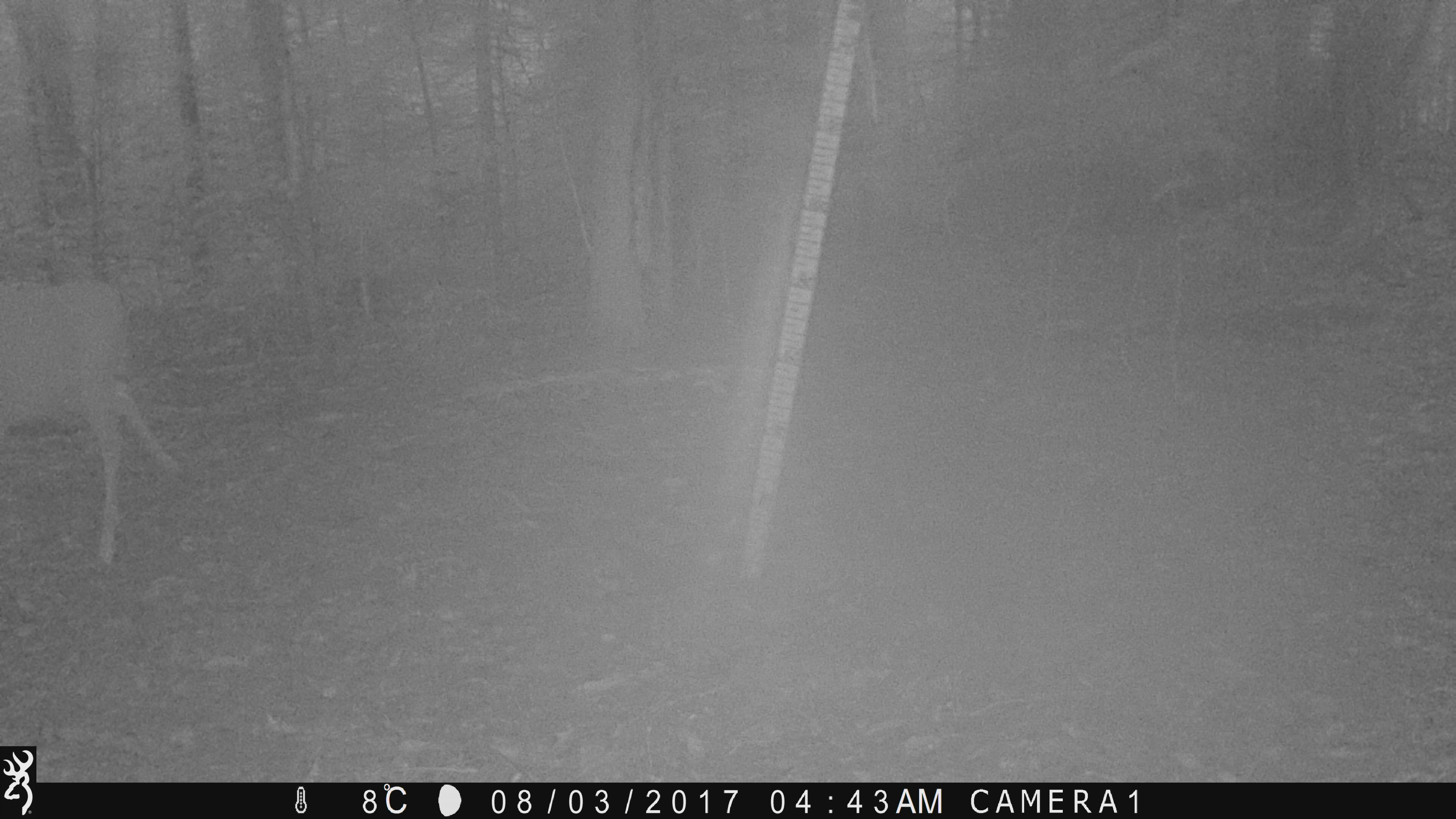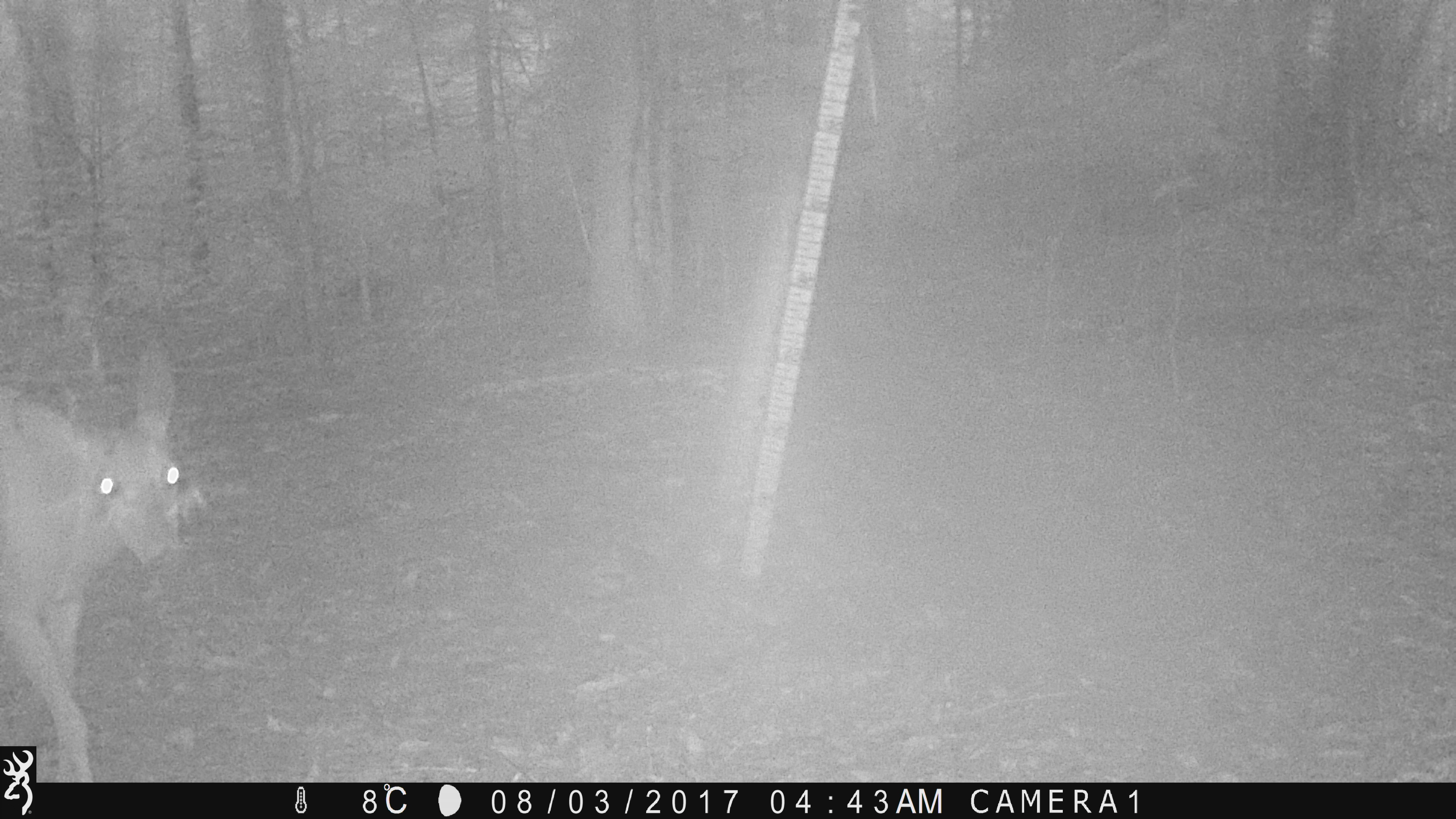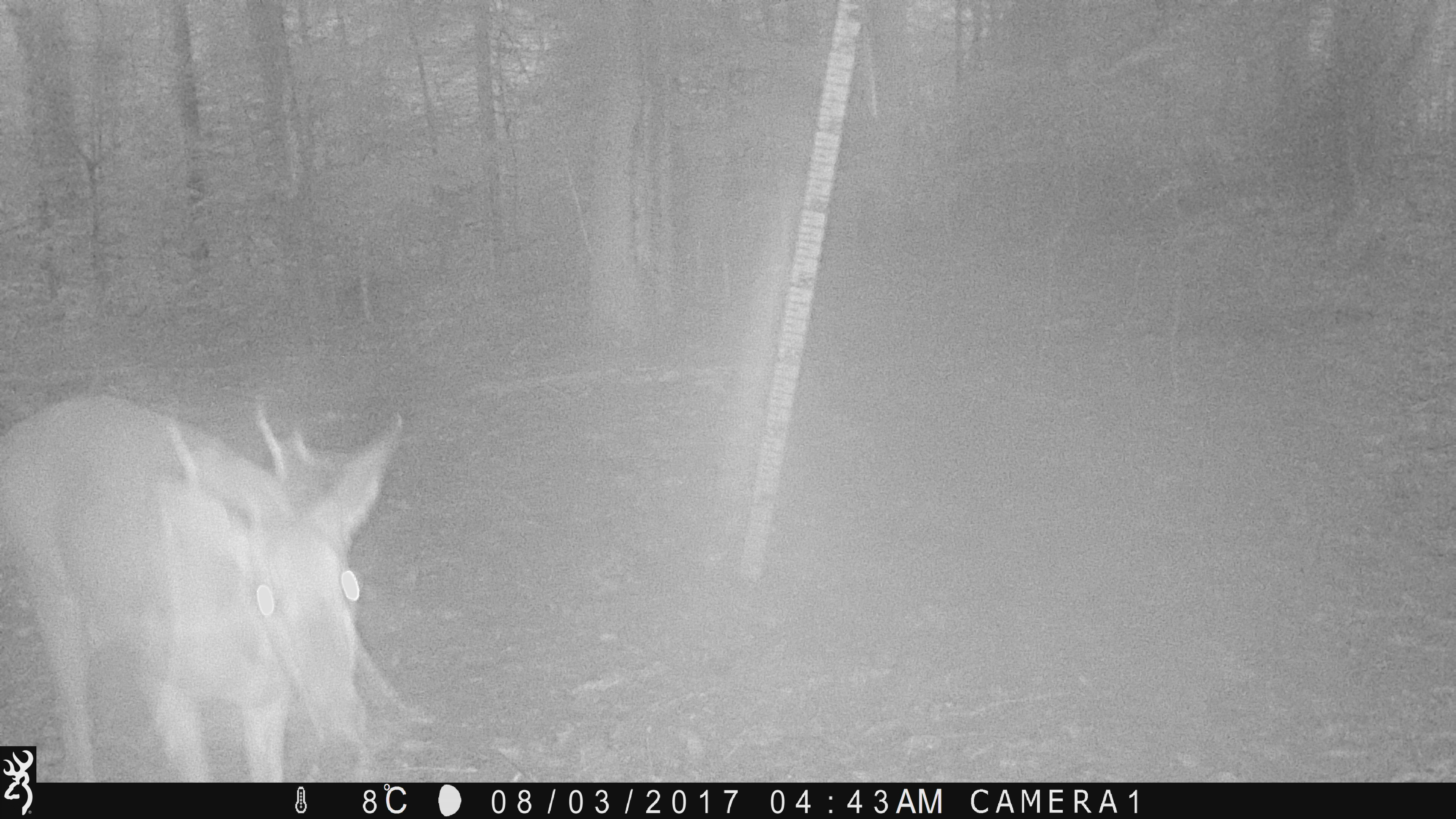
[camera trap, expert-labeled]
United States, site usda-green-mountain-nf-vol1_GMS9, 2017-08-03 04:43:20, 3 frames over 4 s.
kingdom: Animalia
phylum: Chordata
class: Mammalia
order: Artiodactyla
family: Cervidae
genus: Odocoileus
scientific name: Odocoileus virginianus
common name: white-tailed deer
White-tailed deer (Odocoileus virginianus).